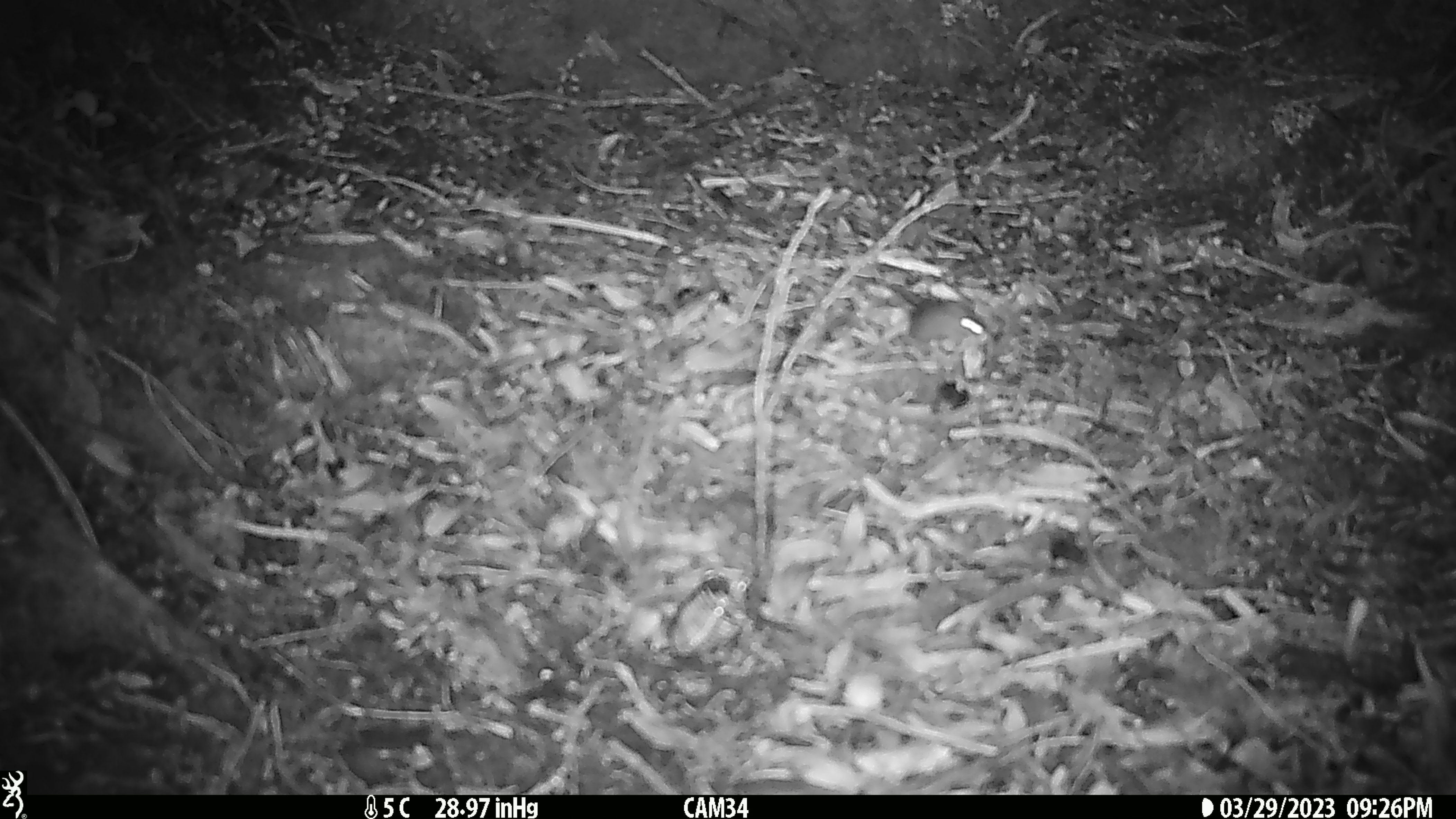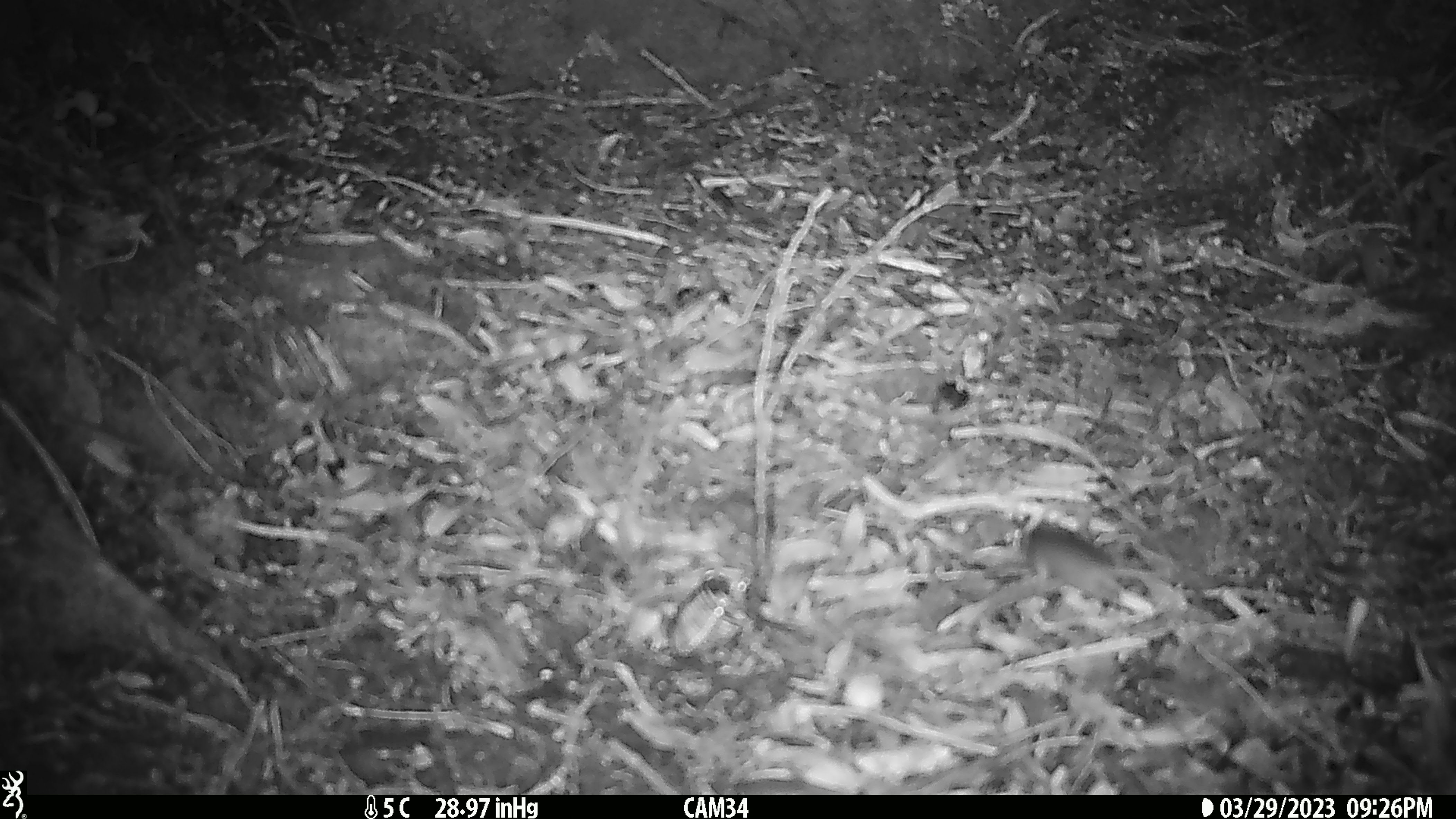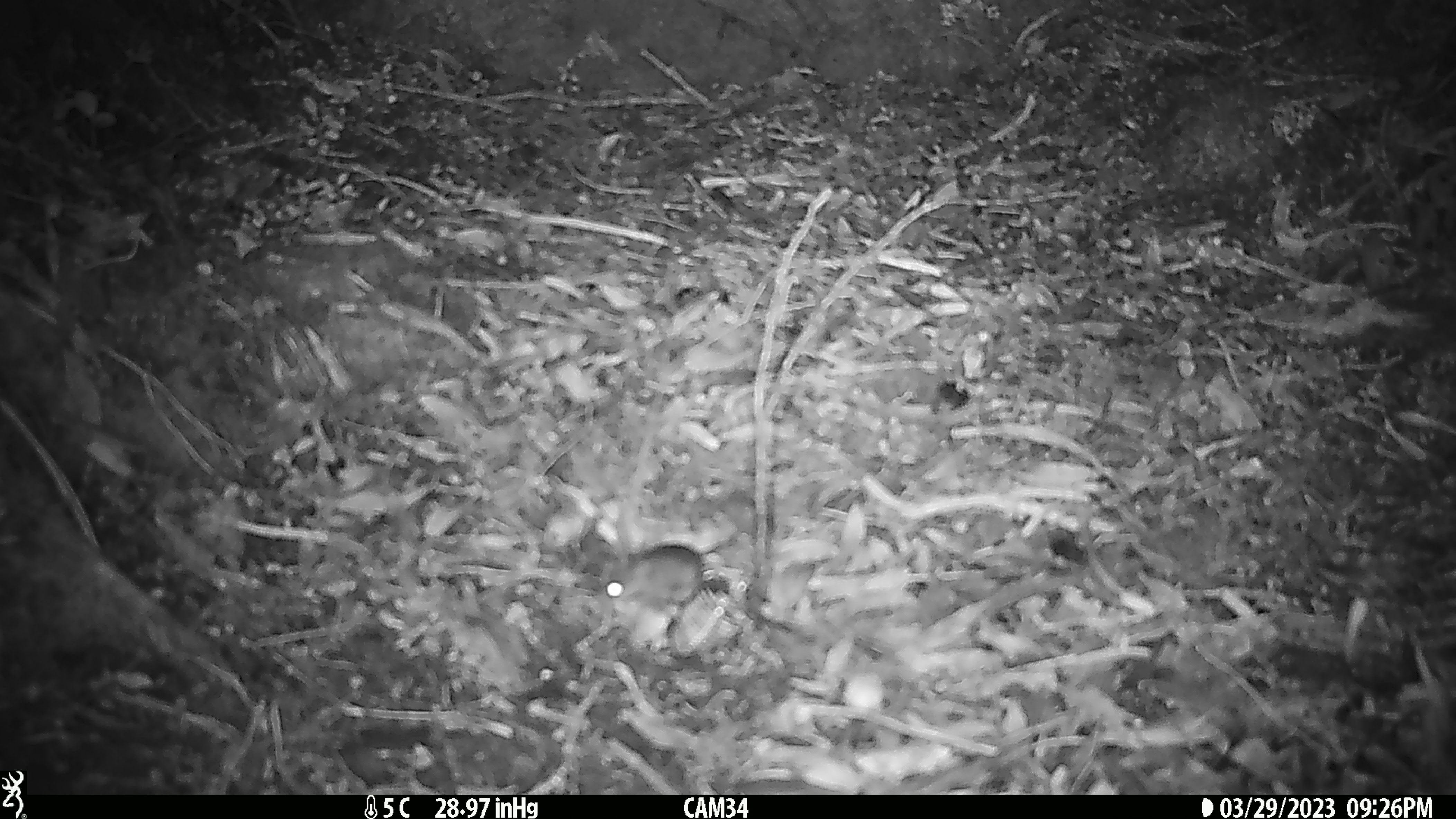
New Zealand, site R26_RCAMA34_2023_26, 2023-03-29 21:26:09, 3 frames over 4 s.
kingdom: Animalia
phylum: Chordata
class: Mammalia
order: Rodentia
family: Muridae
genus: Mus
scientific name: Mus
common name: mouse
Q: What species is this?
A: Mouse (Mus).